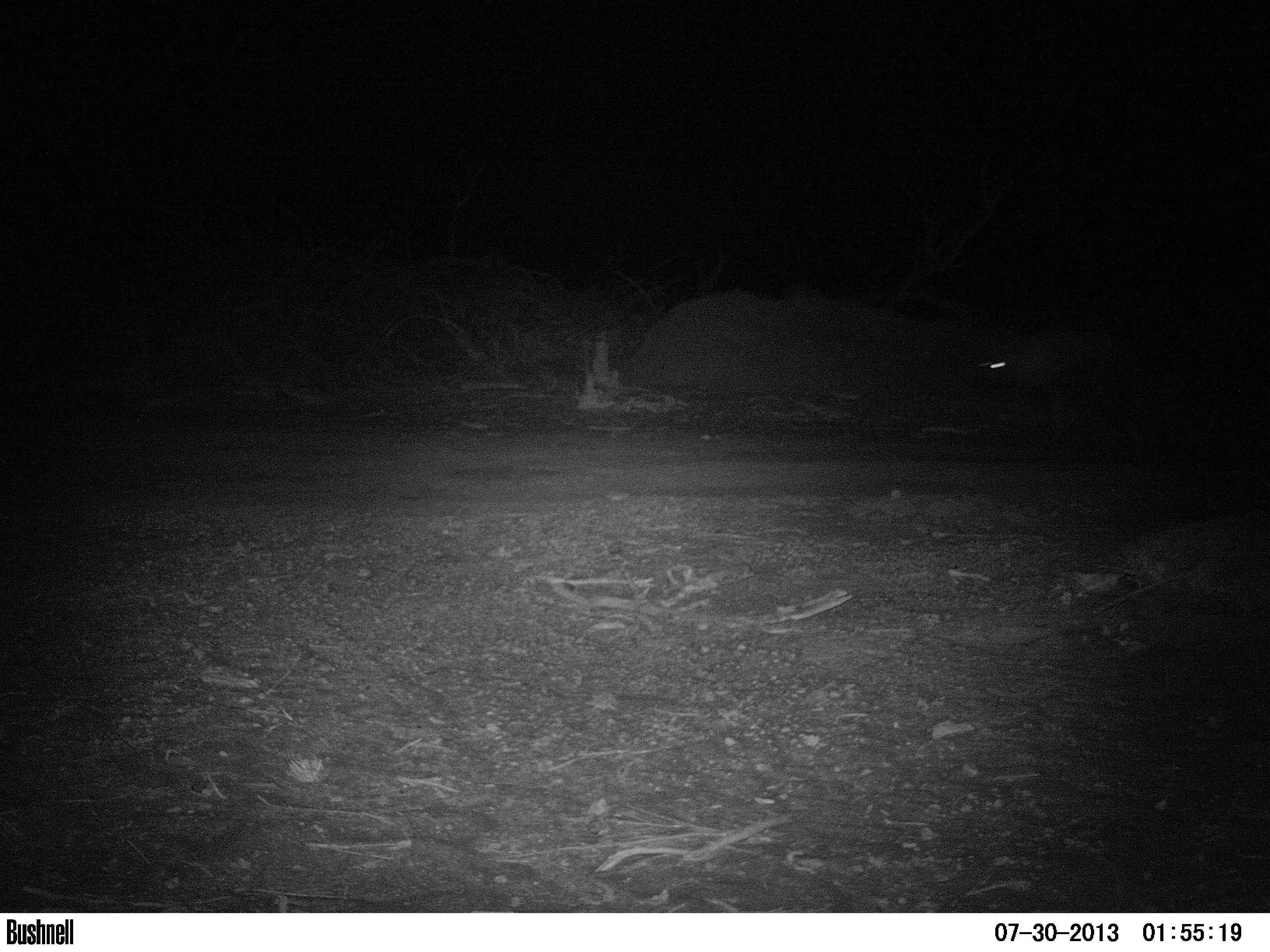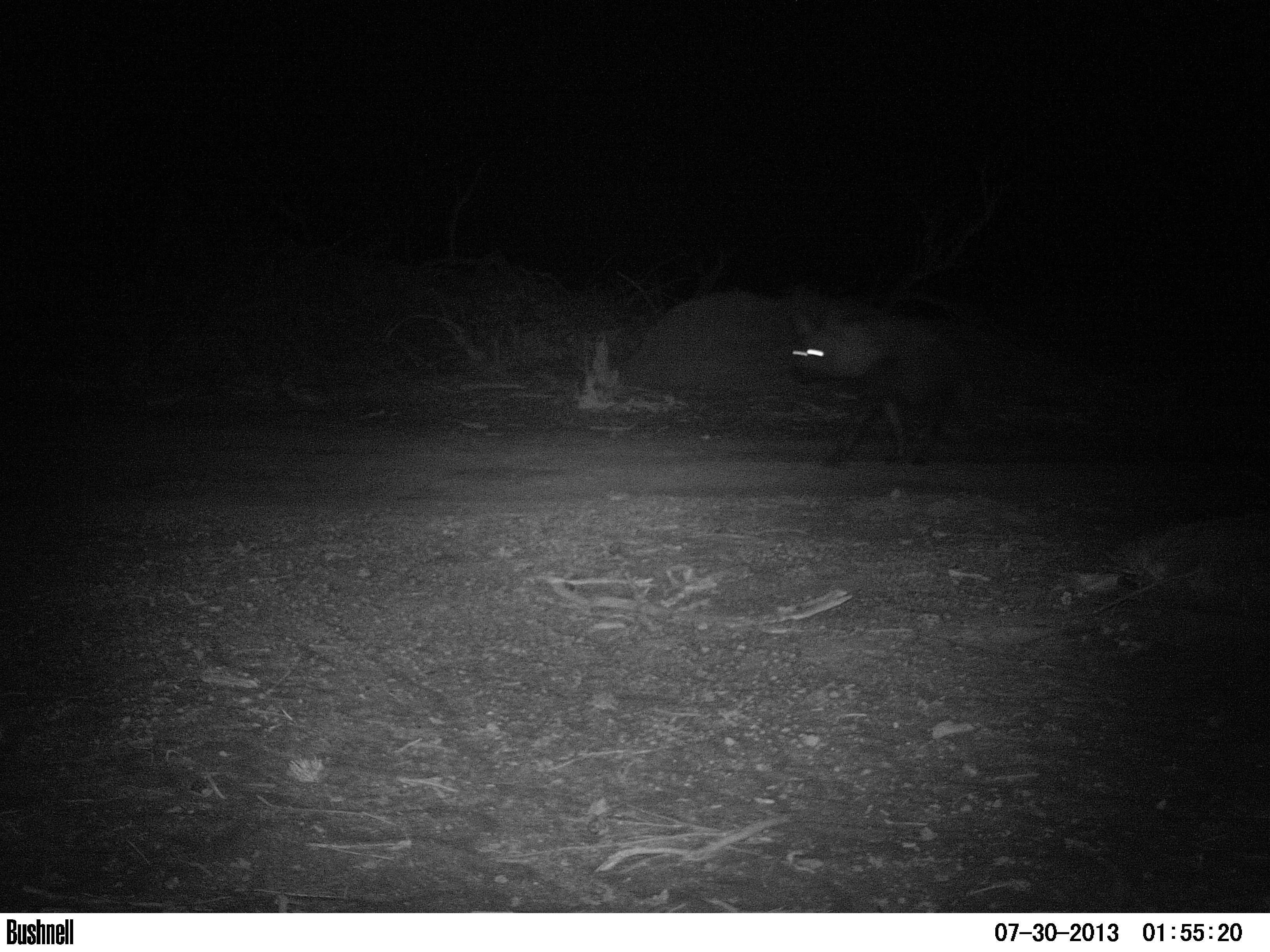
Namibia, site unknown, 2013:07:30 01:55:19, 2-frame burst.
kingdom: Animalia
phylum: Chordata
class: Mammalia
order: Carnivora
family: Hyaenidae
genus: Parahyaena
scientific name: Parahyaena brunnea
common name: brown hyena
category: hyaena brunnea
Hyaena brunnea (brown hyena) (Parahyaena brunnea).